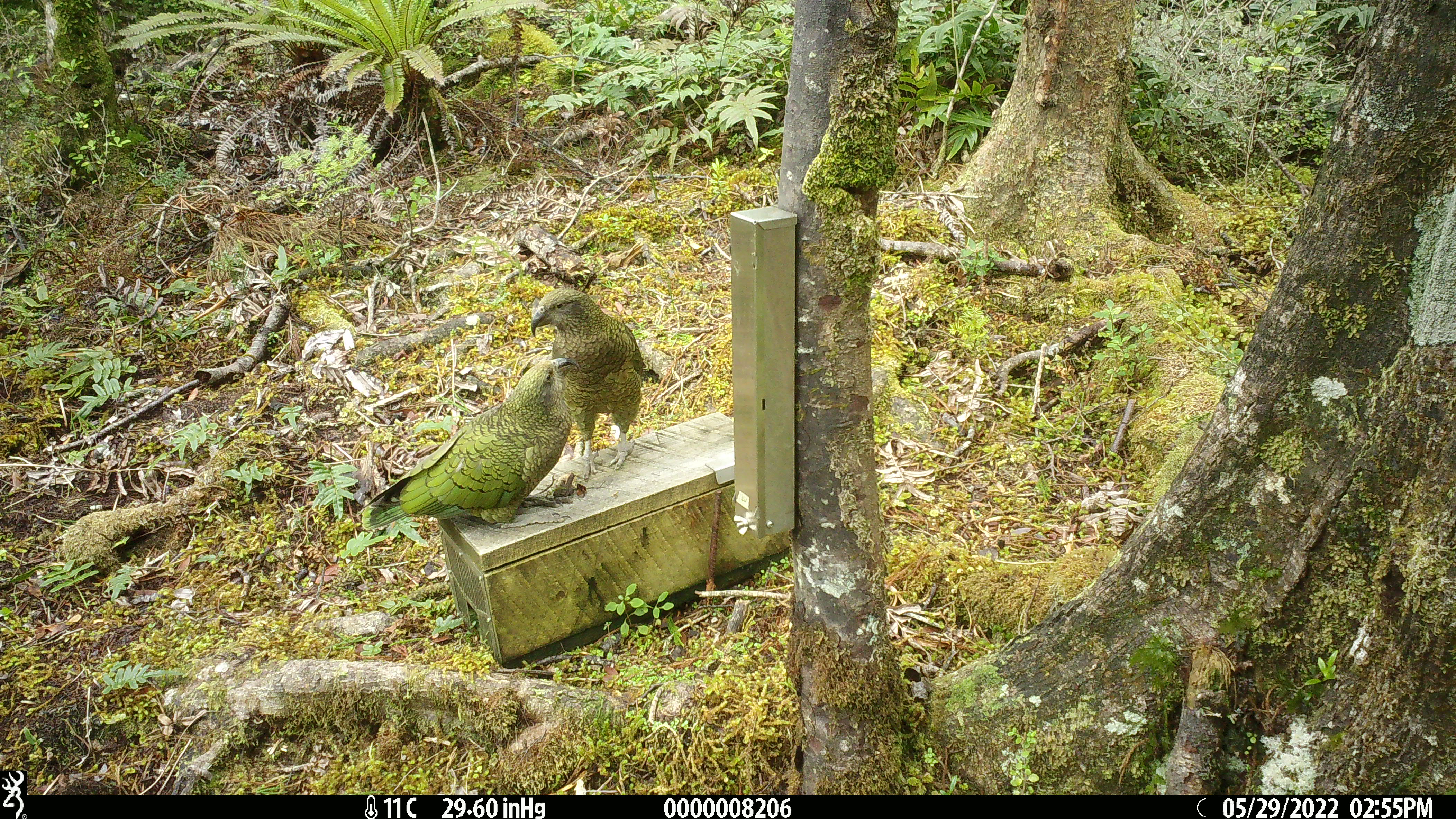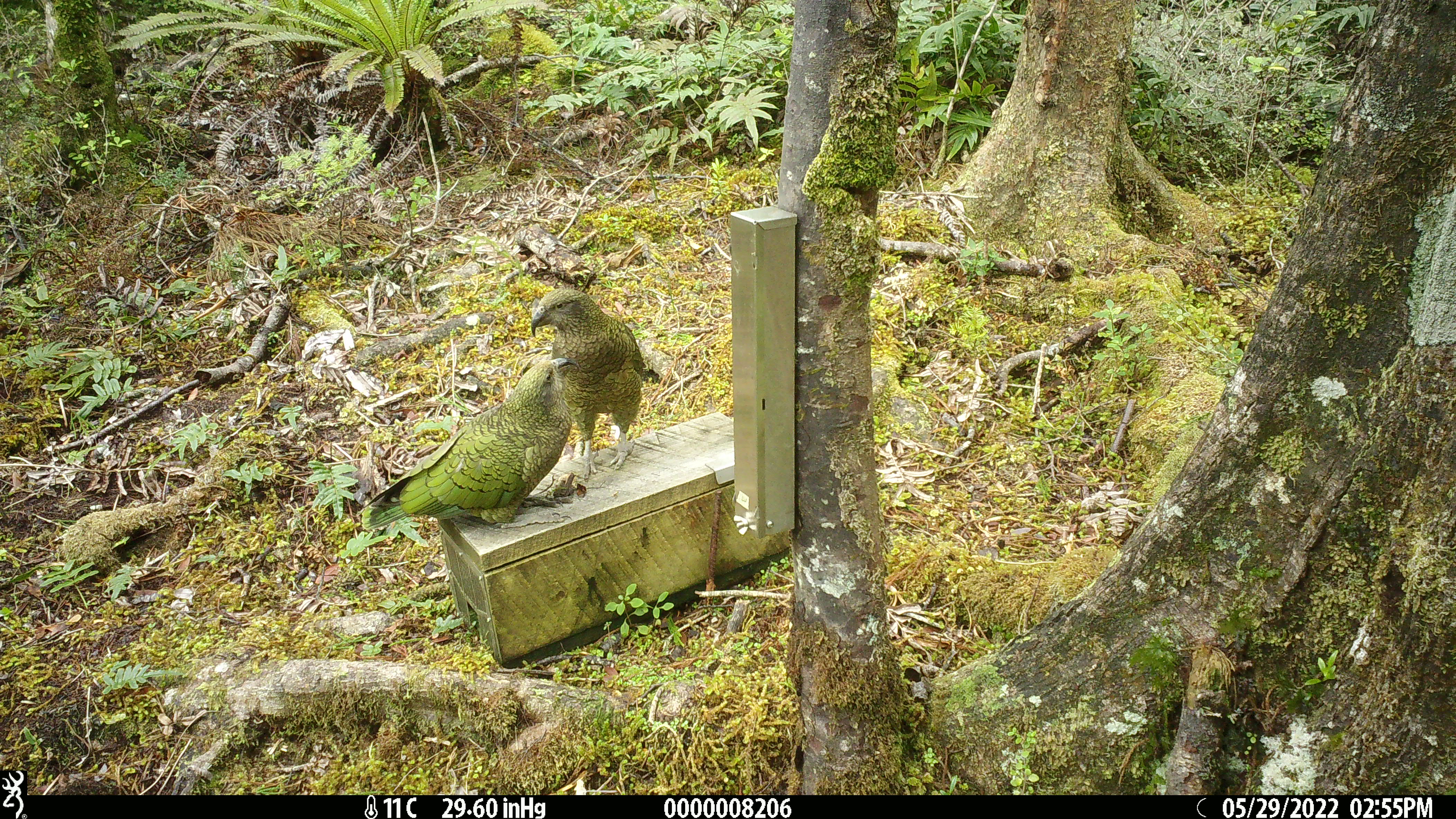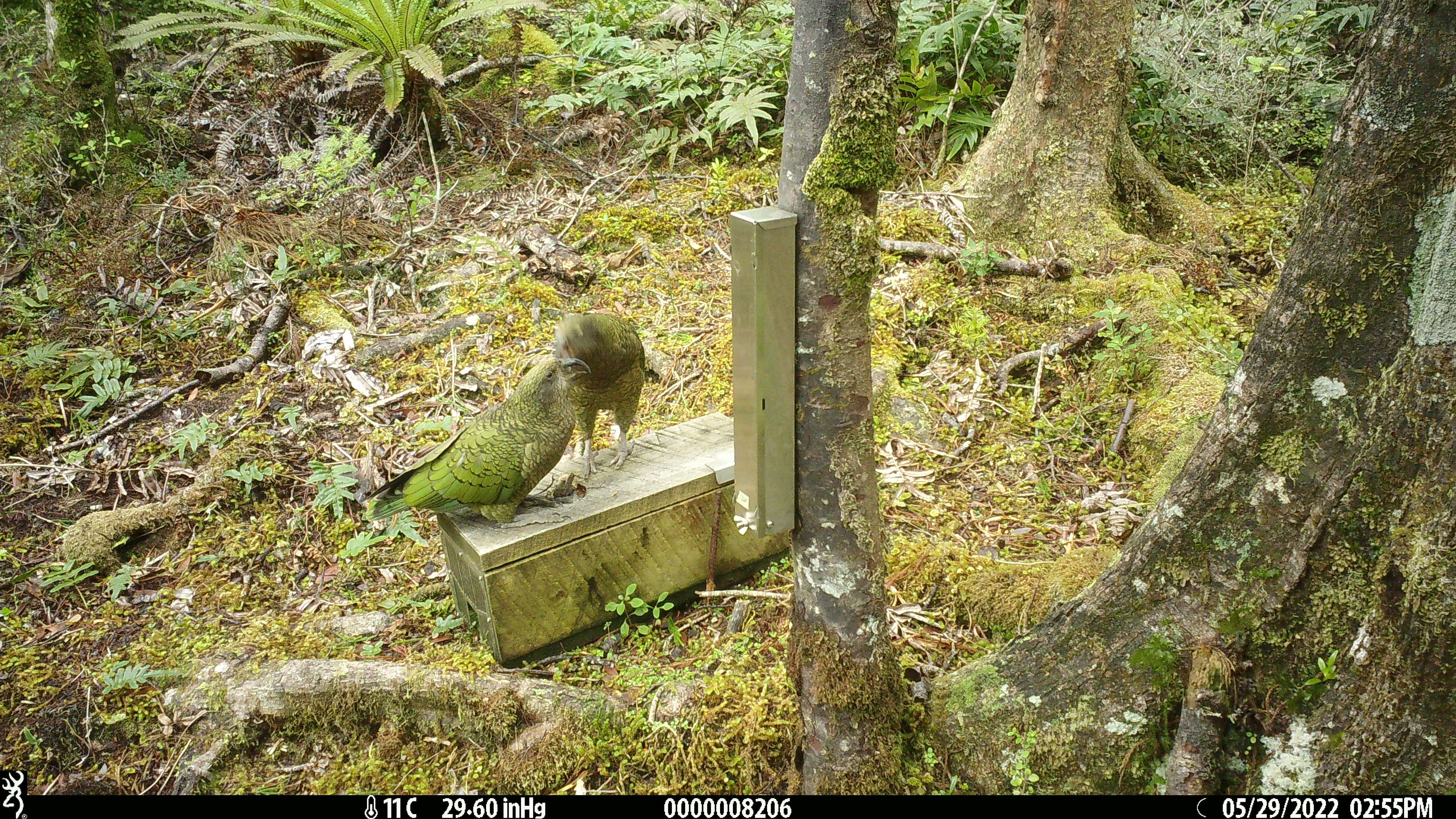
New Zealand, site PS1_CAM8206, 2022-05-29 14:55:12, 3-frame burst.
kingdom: Animalia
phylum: Chordata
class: Aves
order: Psittaciformes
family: Strigopidae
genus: Nestor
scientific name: Nestor notabilis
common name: kea